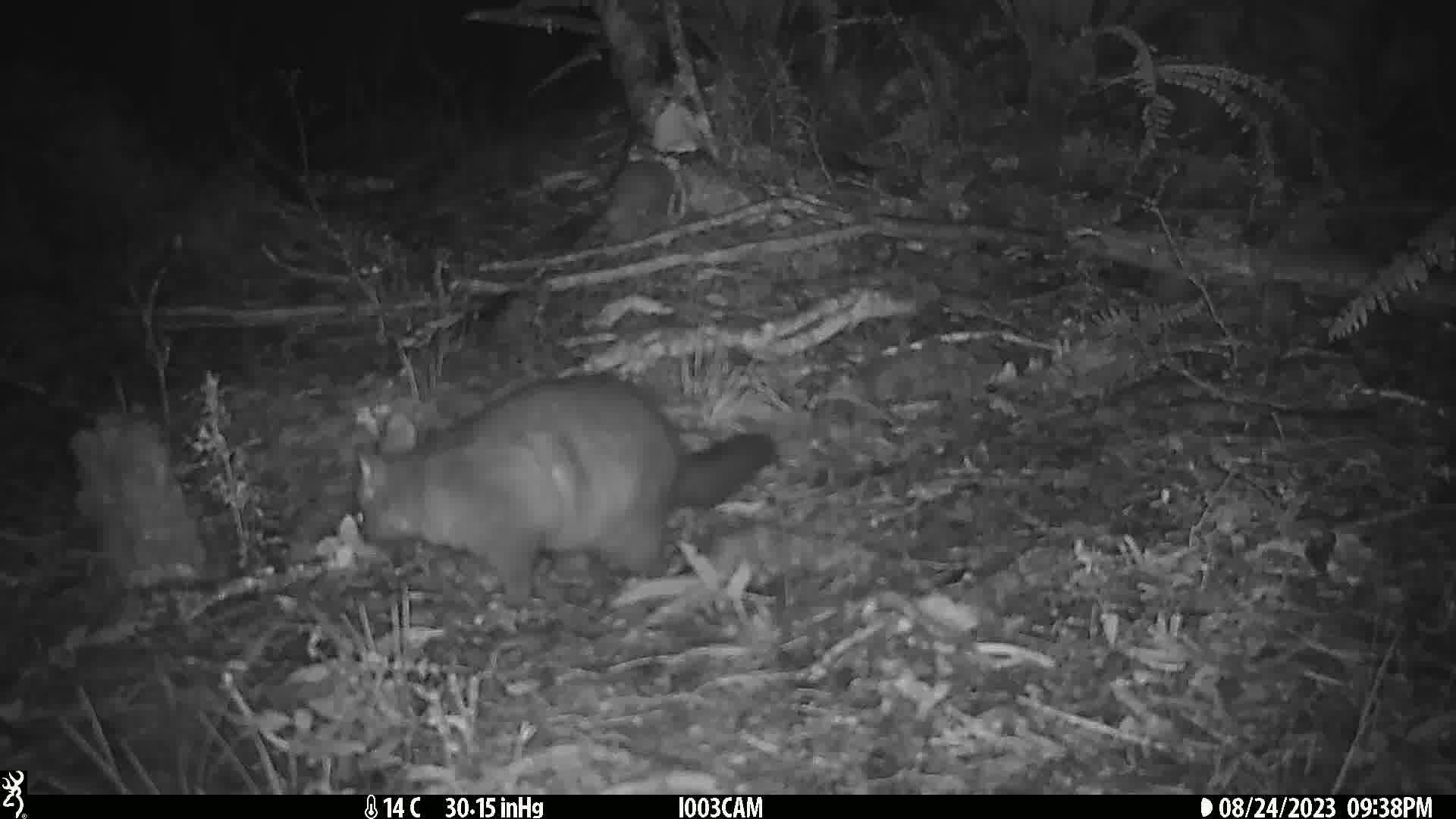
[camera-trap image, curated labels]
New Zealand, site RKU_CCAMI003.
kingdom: Animalia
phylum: Chordata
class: Mammalia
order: Diprotodontia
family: Phalangeridae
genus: Trichosurus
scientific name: Trichosurus vulpecula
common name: common brushtail possum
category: possum